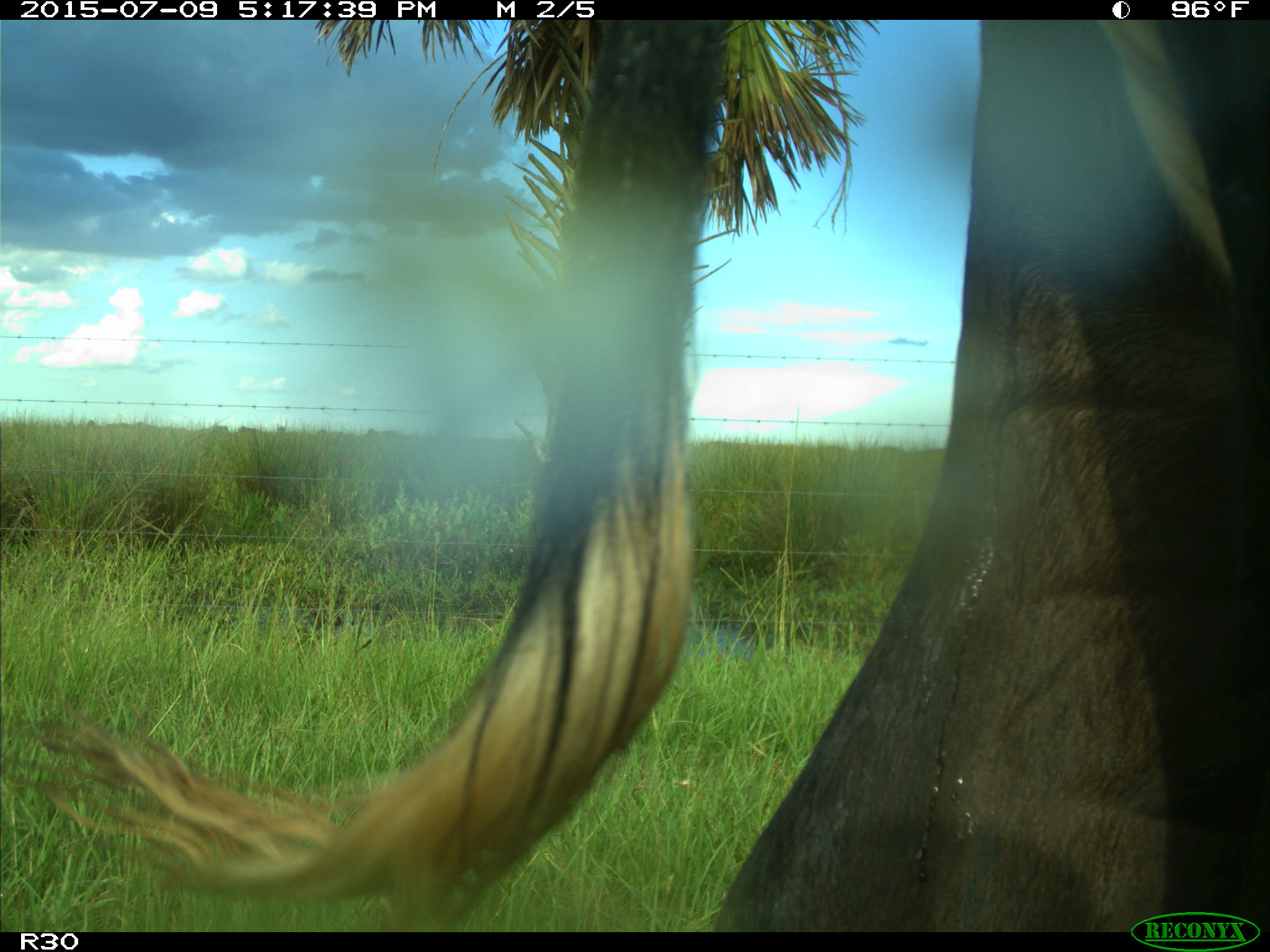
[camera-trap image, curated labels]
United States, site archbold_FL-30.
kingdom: Animalia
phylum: Chordata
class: Mammalia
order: Artiodactyla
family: Bovidae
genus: Bos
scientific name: Bos taurus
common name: domestic cow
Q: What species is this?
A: Bos taurus (domestic cow).